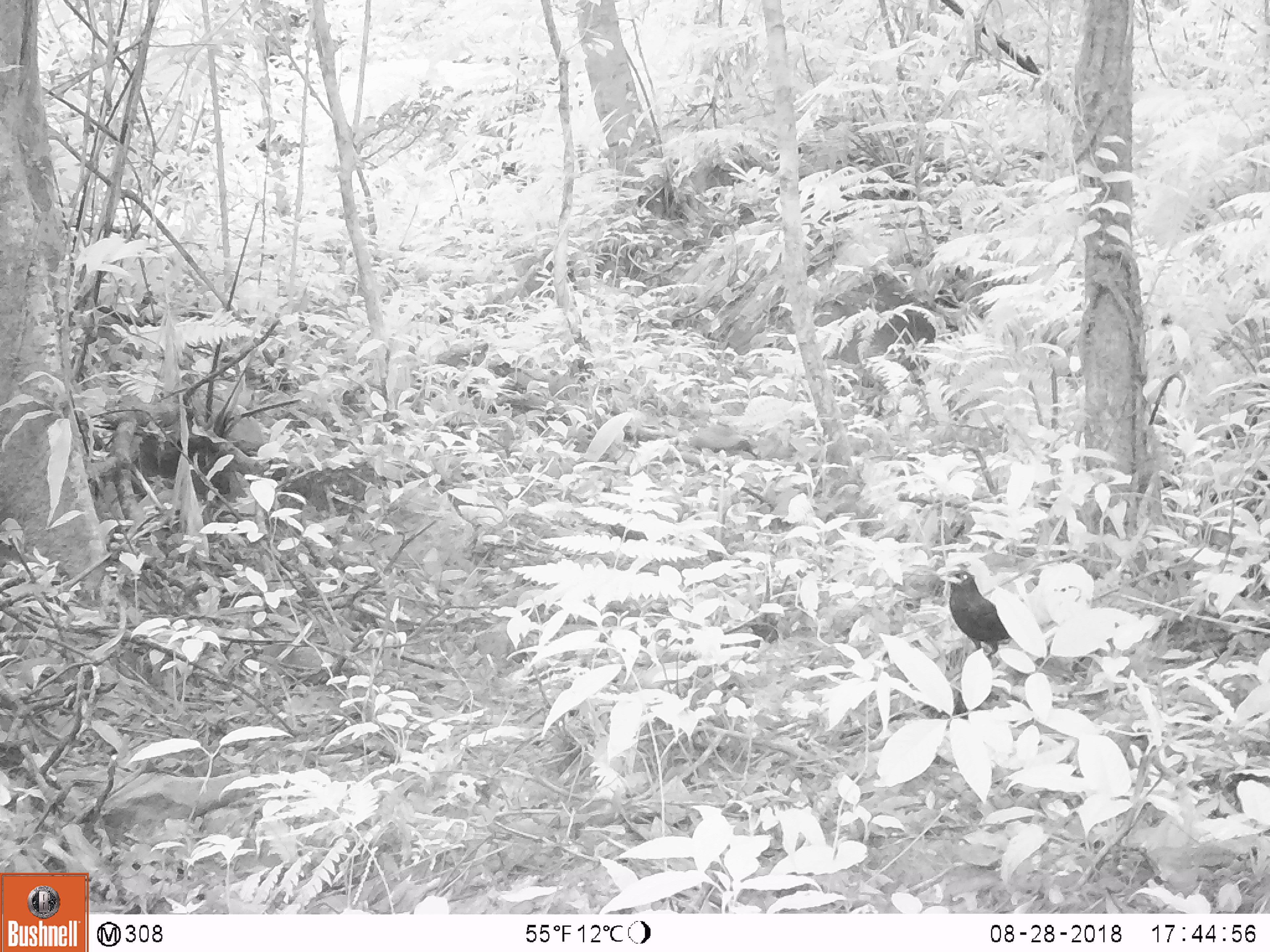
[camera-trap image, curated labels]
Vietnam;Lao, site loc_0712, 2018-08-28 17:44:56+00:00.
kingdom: Animalia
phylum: Chordata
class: Aves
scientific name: Aves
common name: bird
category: unidentified bird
Unidentified bird (bird) (Aves). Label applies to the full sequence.